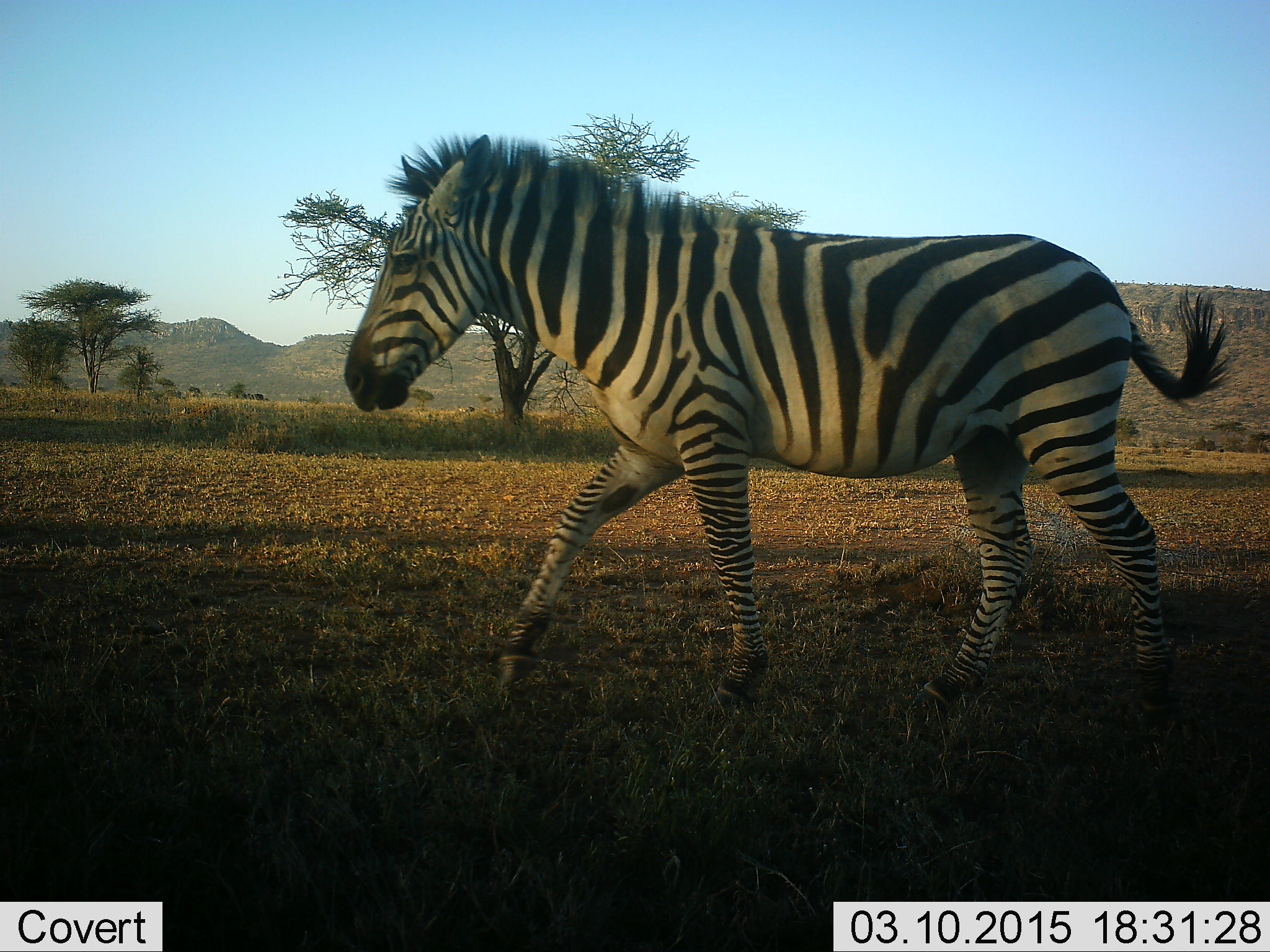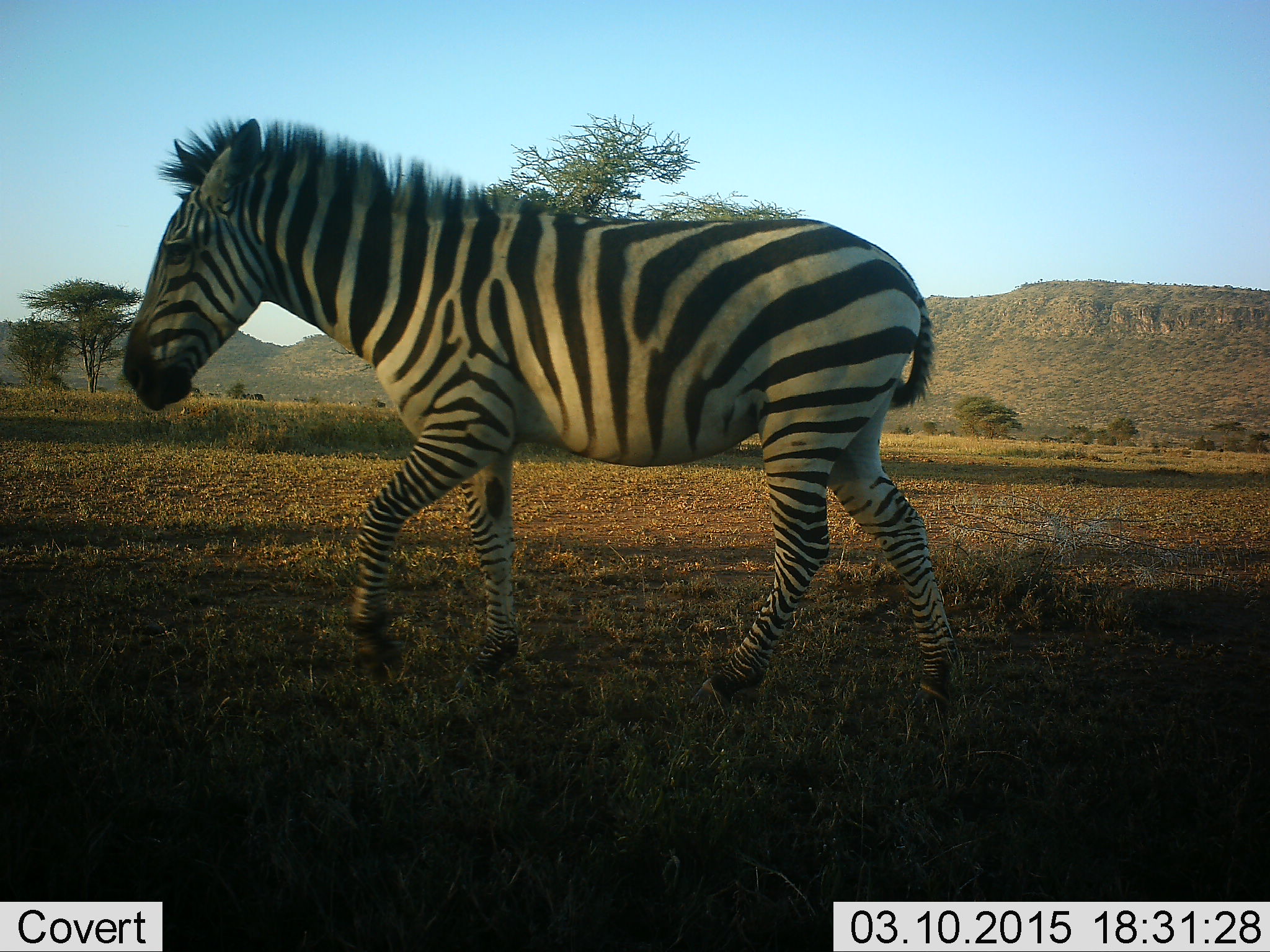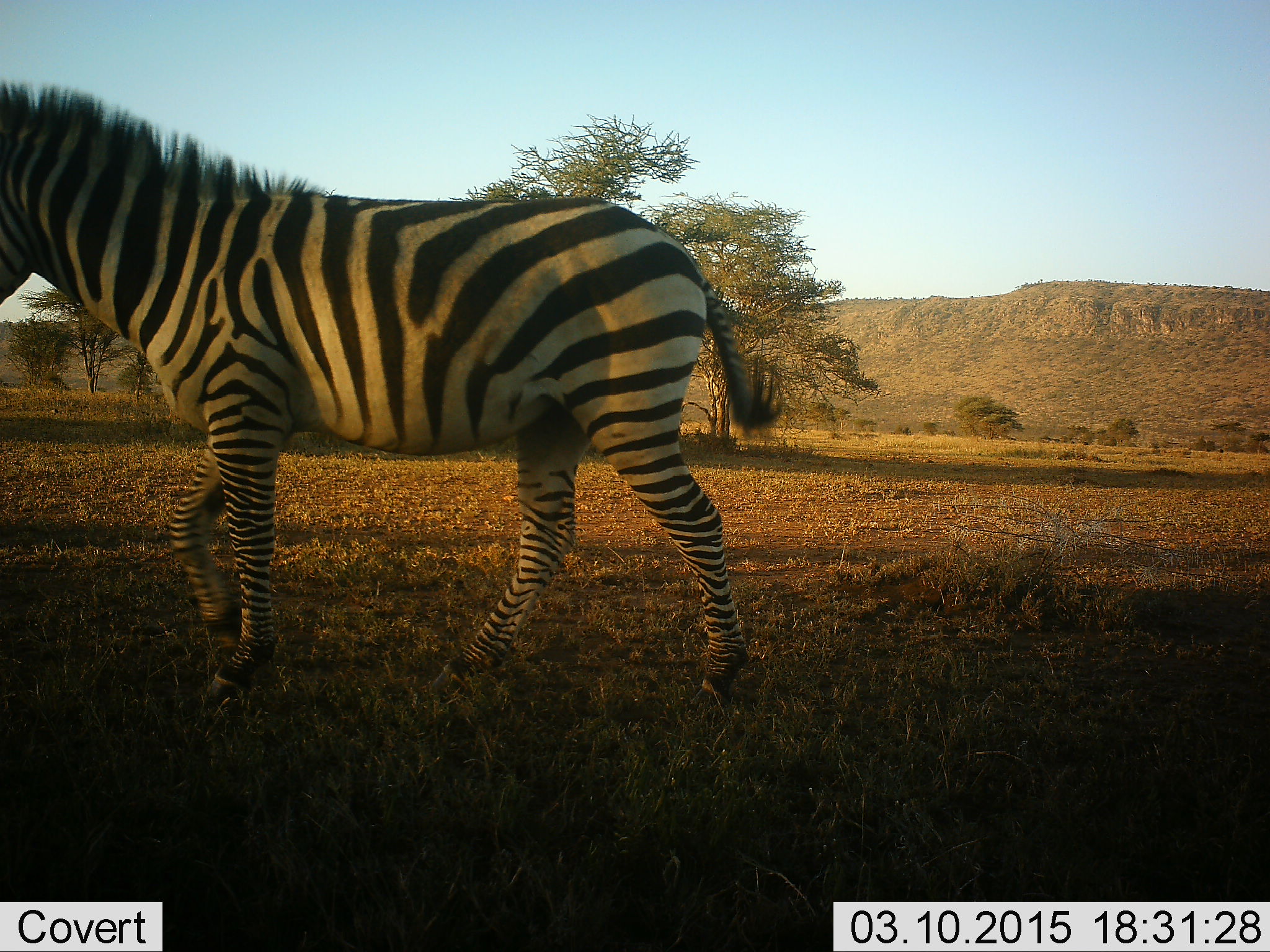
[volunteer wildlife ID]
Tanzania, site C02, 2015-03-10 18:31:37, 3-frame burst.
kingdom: Animalia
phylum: Chordata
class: Mammalia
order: Perissodactyla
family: Equidae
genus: Equus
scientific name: Equus quagga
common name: plains zebra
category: zebra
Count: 1.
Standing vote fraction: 10%.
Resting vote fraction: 0%.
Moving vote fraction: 90%.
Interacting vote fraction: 0%.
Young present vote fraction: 0%.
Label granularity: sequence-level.